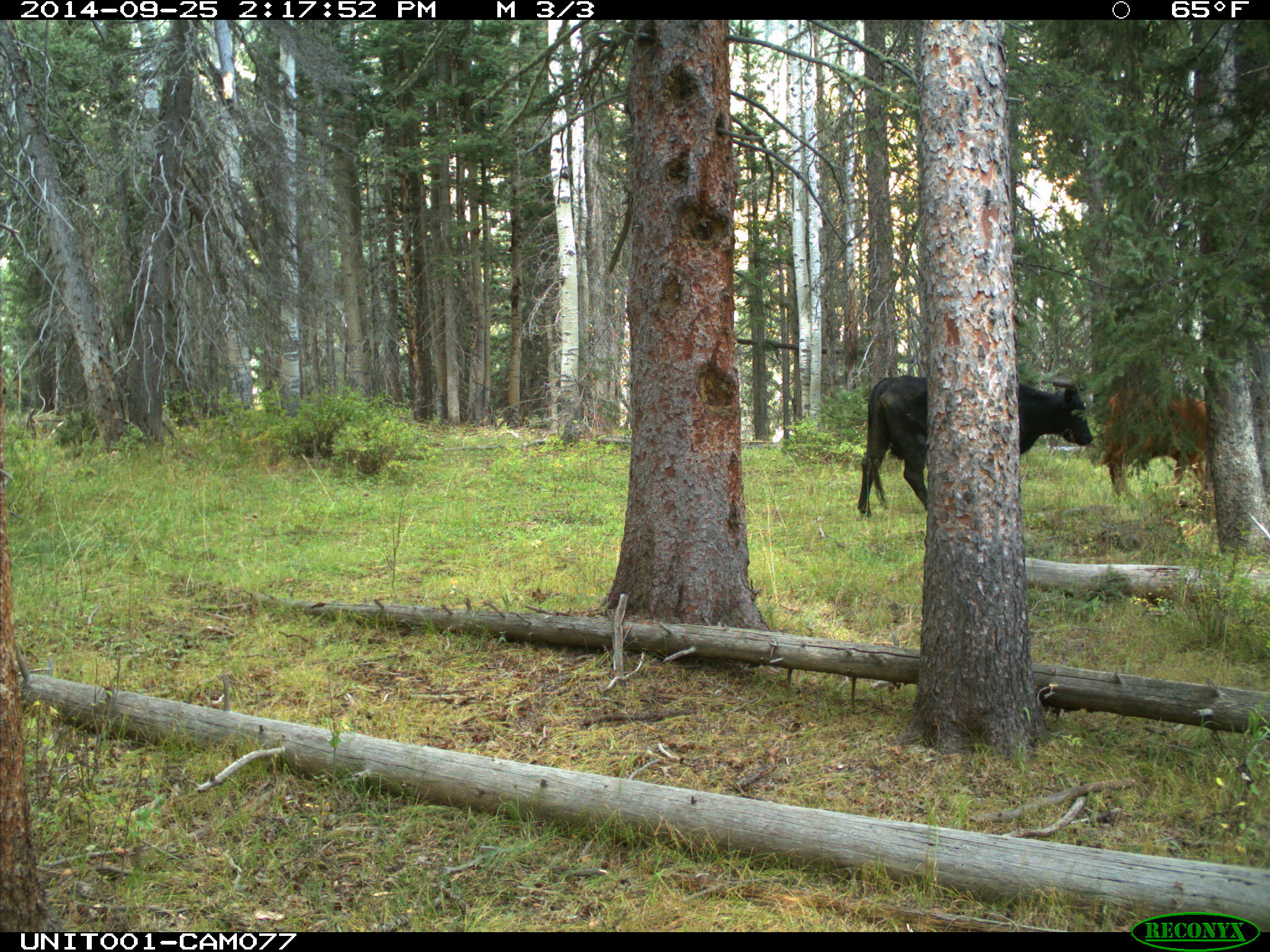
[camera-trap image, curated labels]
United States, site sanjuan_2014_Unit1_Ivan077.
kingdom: Animalia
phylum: Chordata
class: Mammalia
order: Artiodactyla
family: Bovidae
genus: Bos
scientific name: Bos taurus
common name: domestic cow